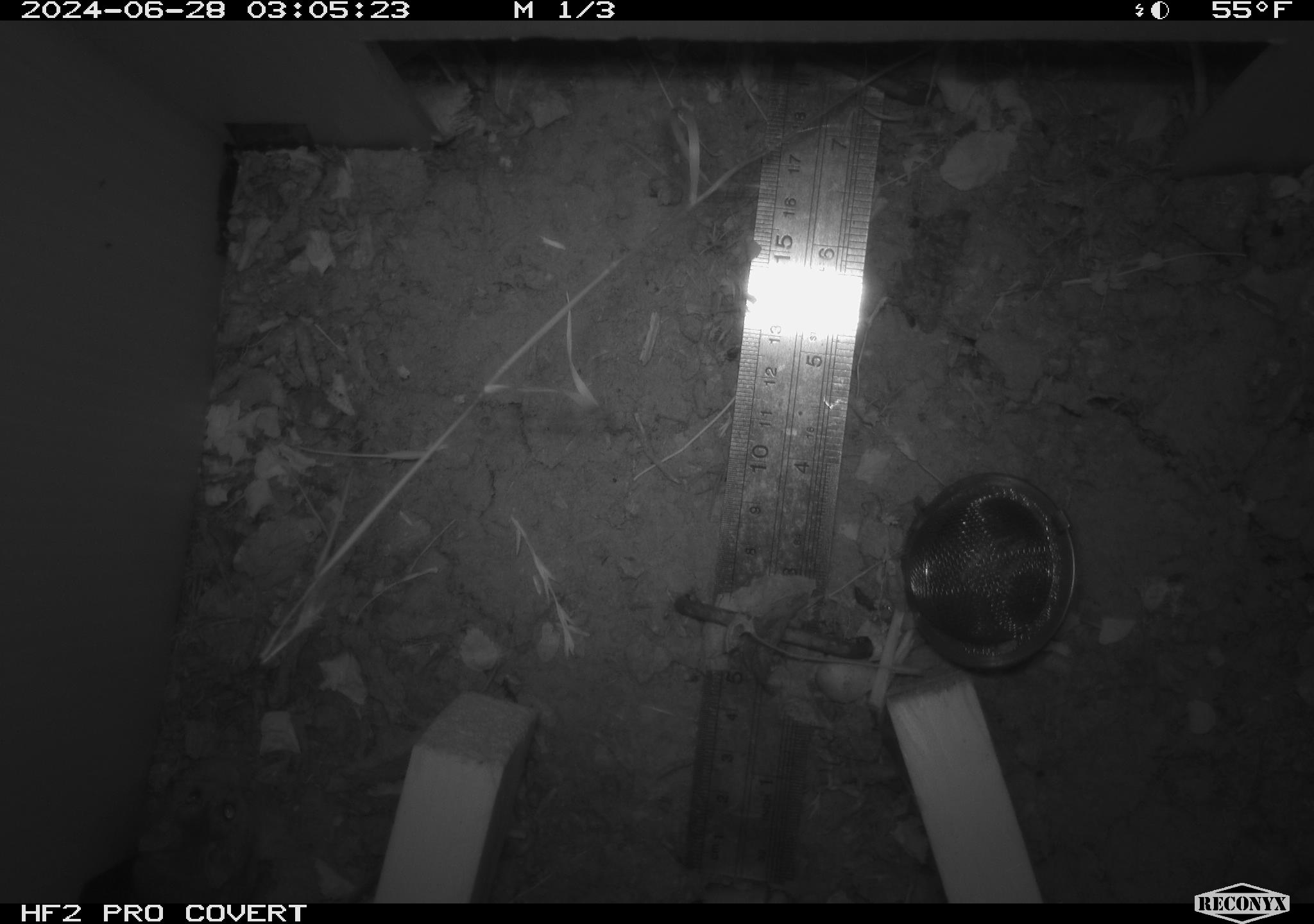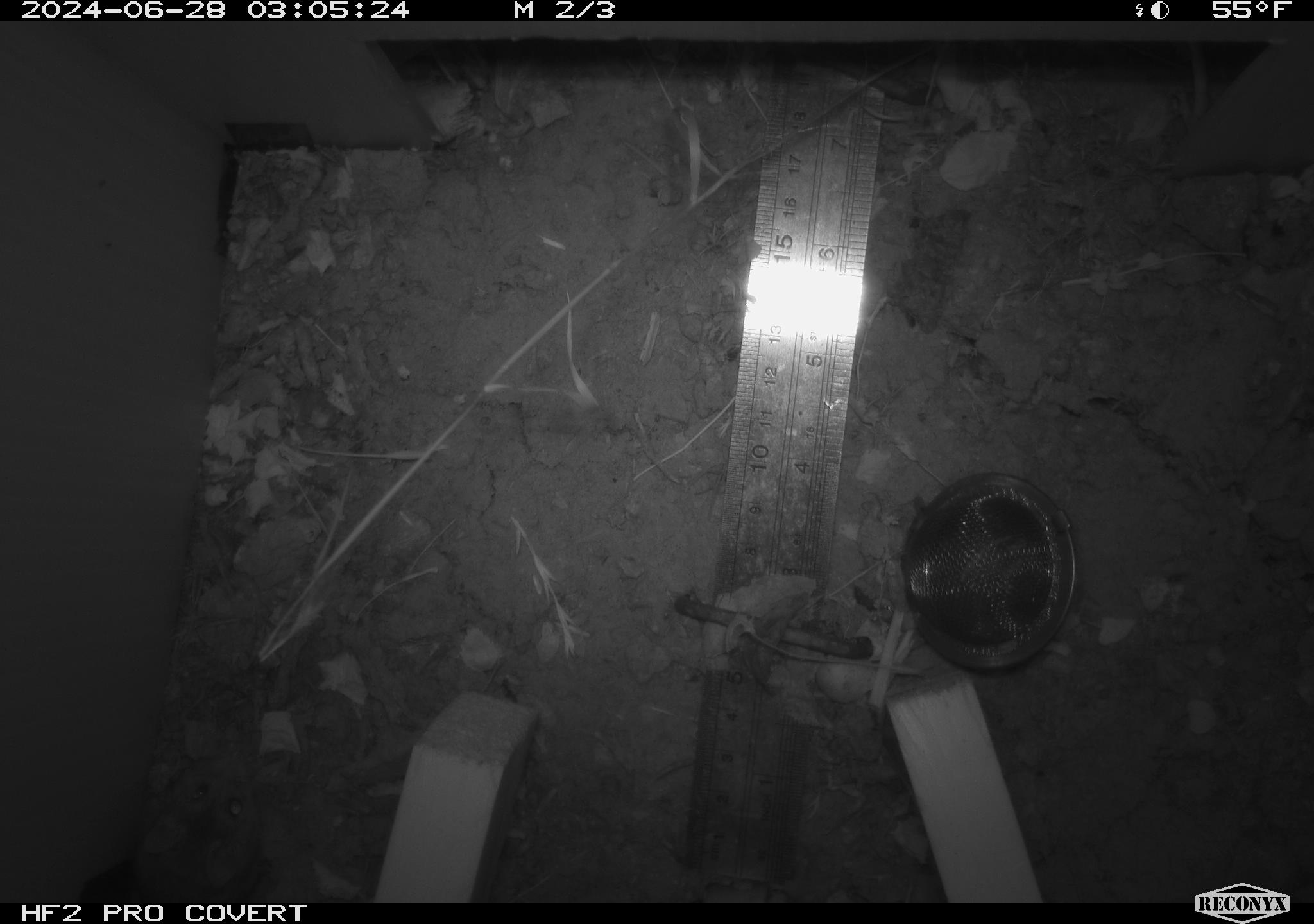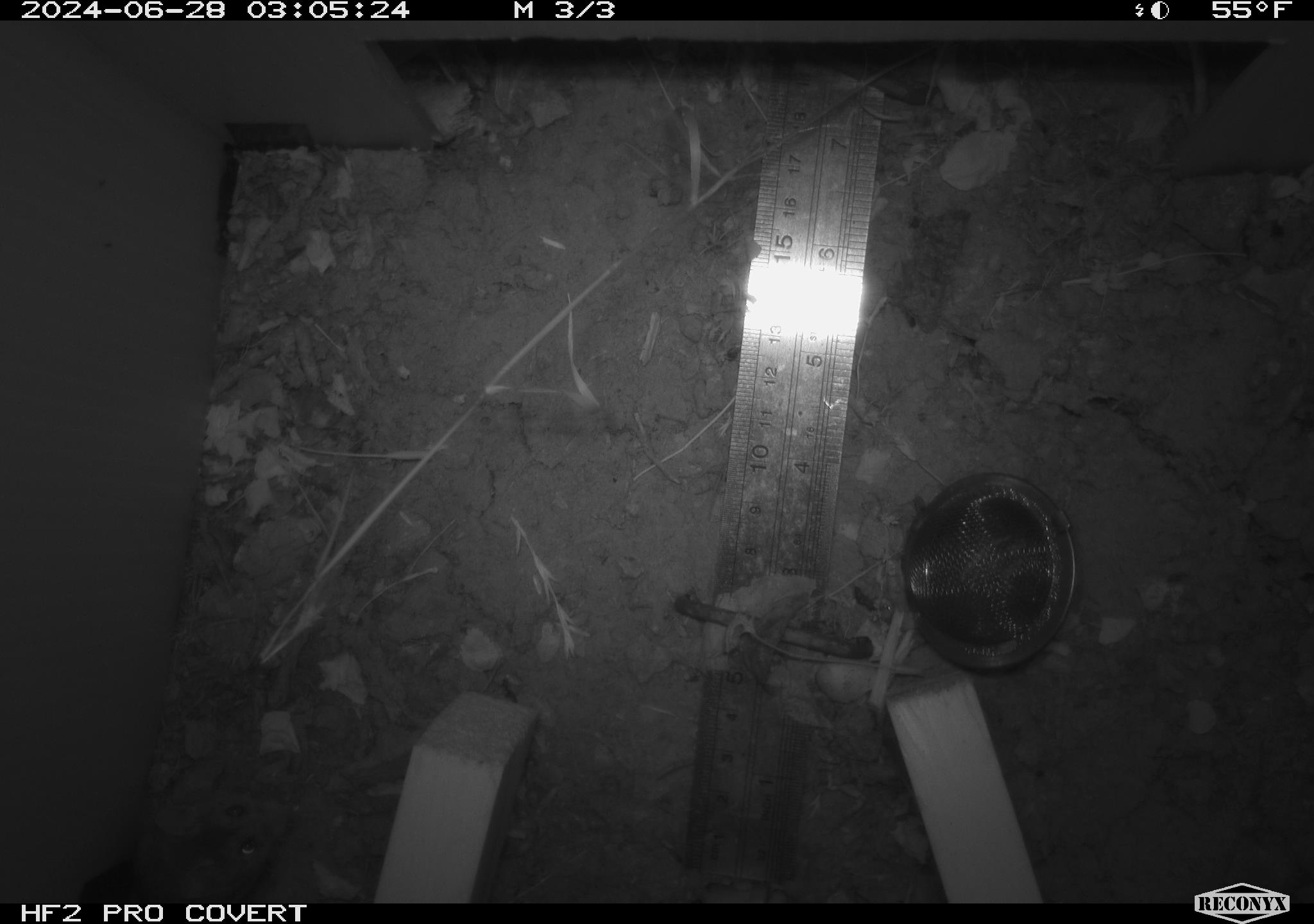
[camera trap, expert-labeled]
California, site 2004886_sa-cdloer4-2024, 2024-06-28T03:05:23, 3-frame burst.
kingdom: Animalia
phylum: Chordata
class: Mammalia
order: Rodentia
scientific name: Rodentia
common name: rodent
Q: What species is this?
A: Rodent (Rodentia).